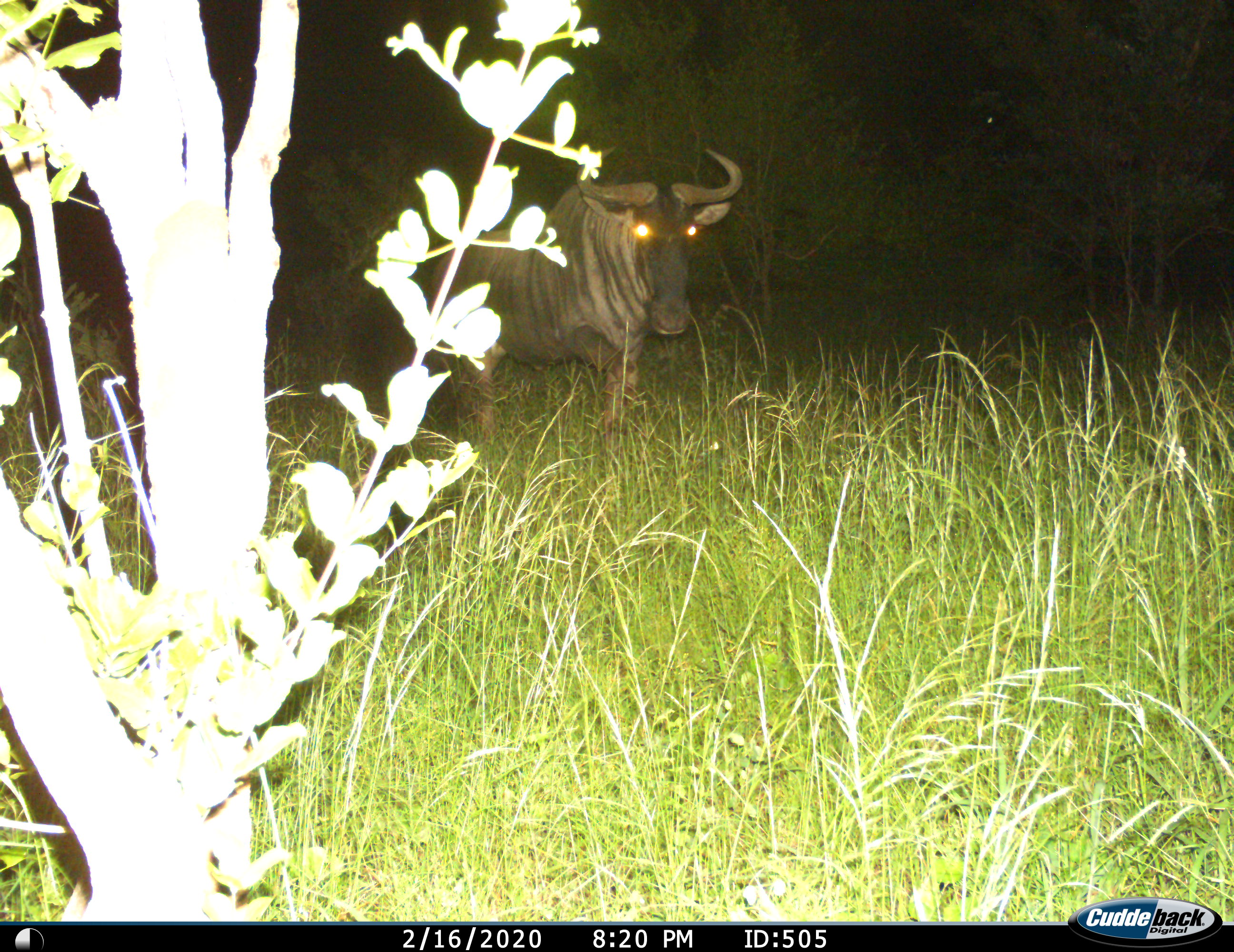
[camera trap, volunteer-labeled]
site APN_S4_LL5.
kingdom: Animalia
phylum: Chordata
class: Mammalia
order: Artiodactyla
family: Bovidae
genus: Connochaetes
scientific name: Connochaetes taurinus taurinus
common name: blue wildebeest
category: wildebeestblue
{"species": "wildebeestblue (blue wildebeest) (Connochaetes taurinus taurinus)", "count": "1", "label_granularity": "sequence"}